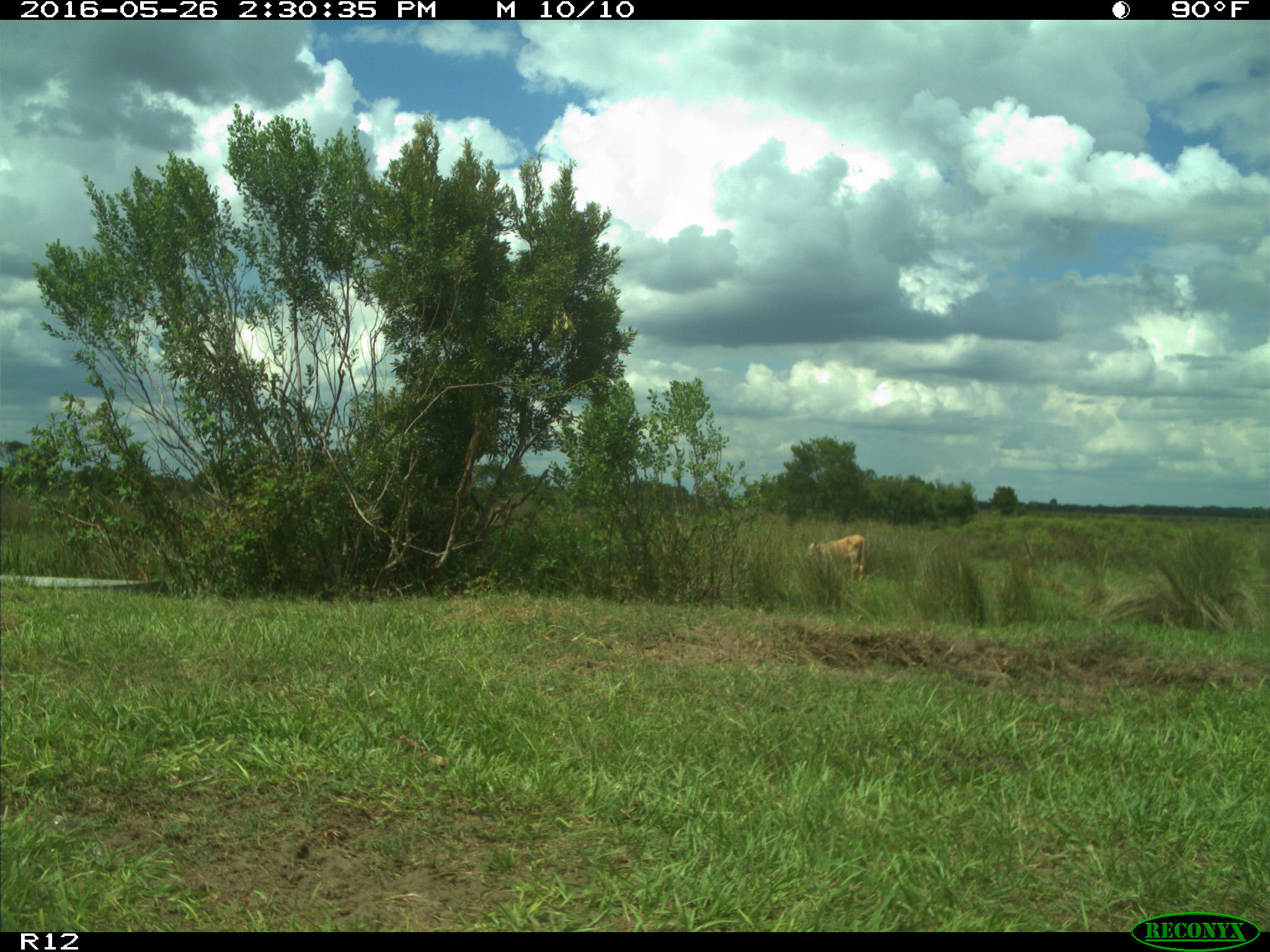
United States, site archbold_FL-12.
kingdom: Animalia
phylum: Chordata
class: Mammalia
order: Artiodactyla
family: Bovidae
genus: Bos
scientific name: Bos taurus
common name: domestic cow